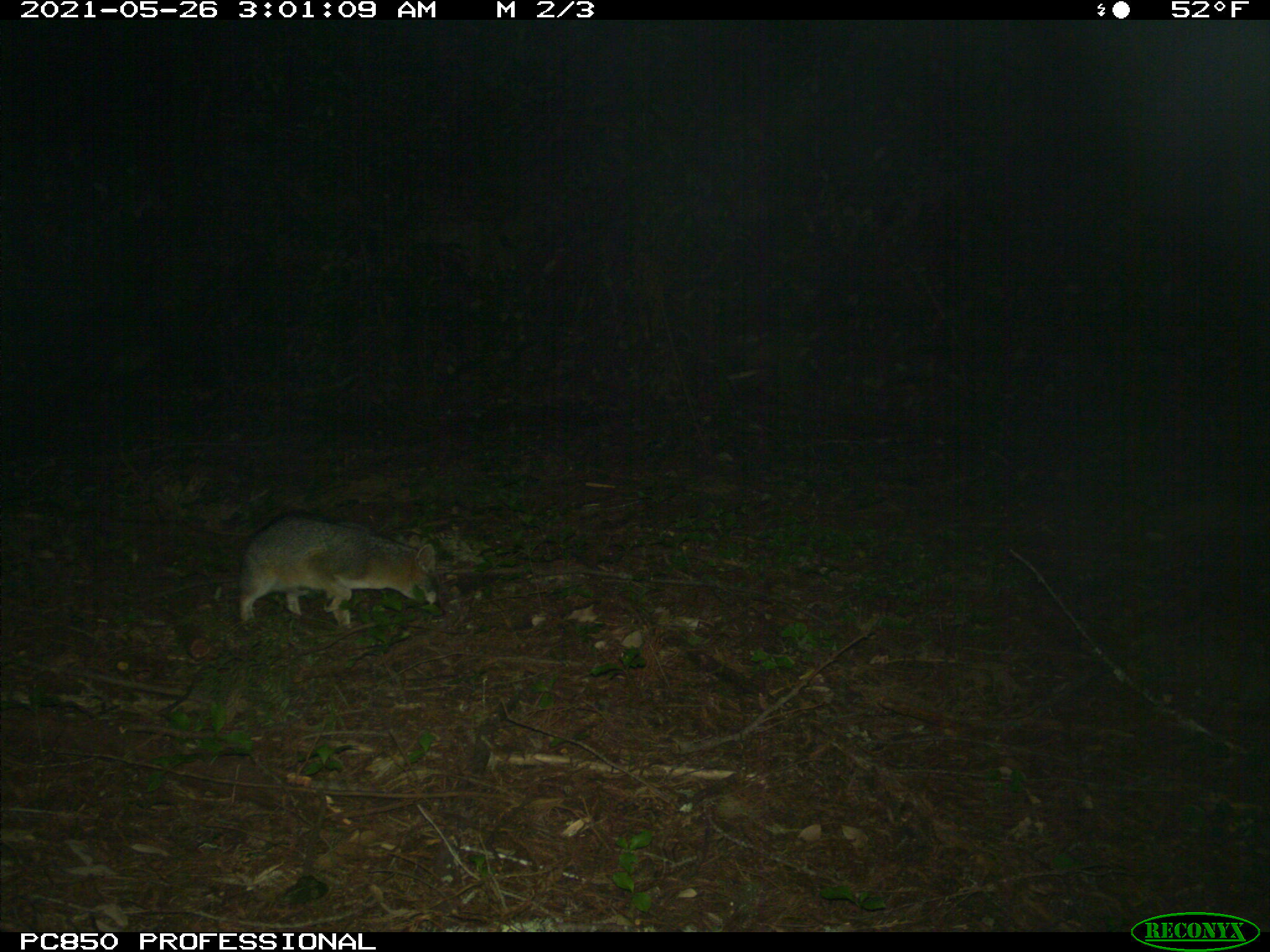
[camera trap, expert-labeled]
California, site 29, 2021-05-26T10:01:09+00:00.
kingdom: Animalia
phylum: Chordata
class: Mammalia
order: Carnivora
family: Canidae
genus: Urocyon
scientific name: Urocyon cinereoargenteus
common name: gray fox